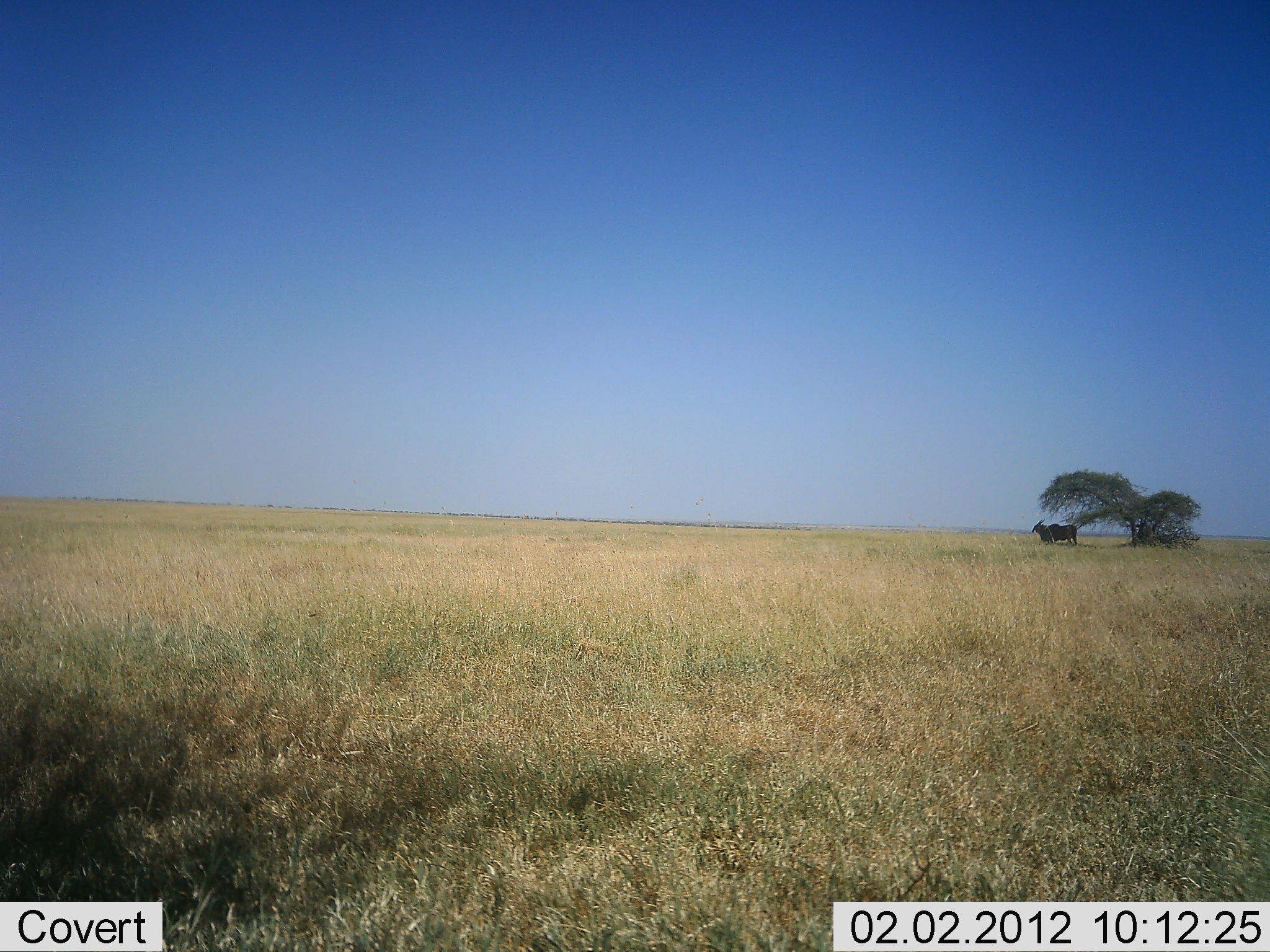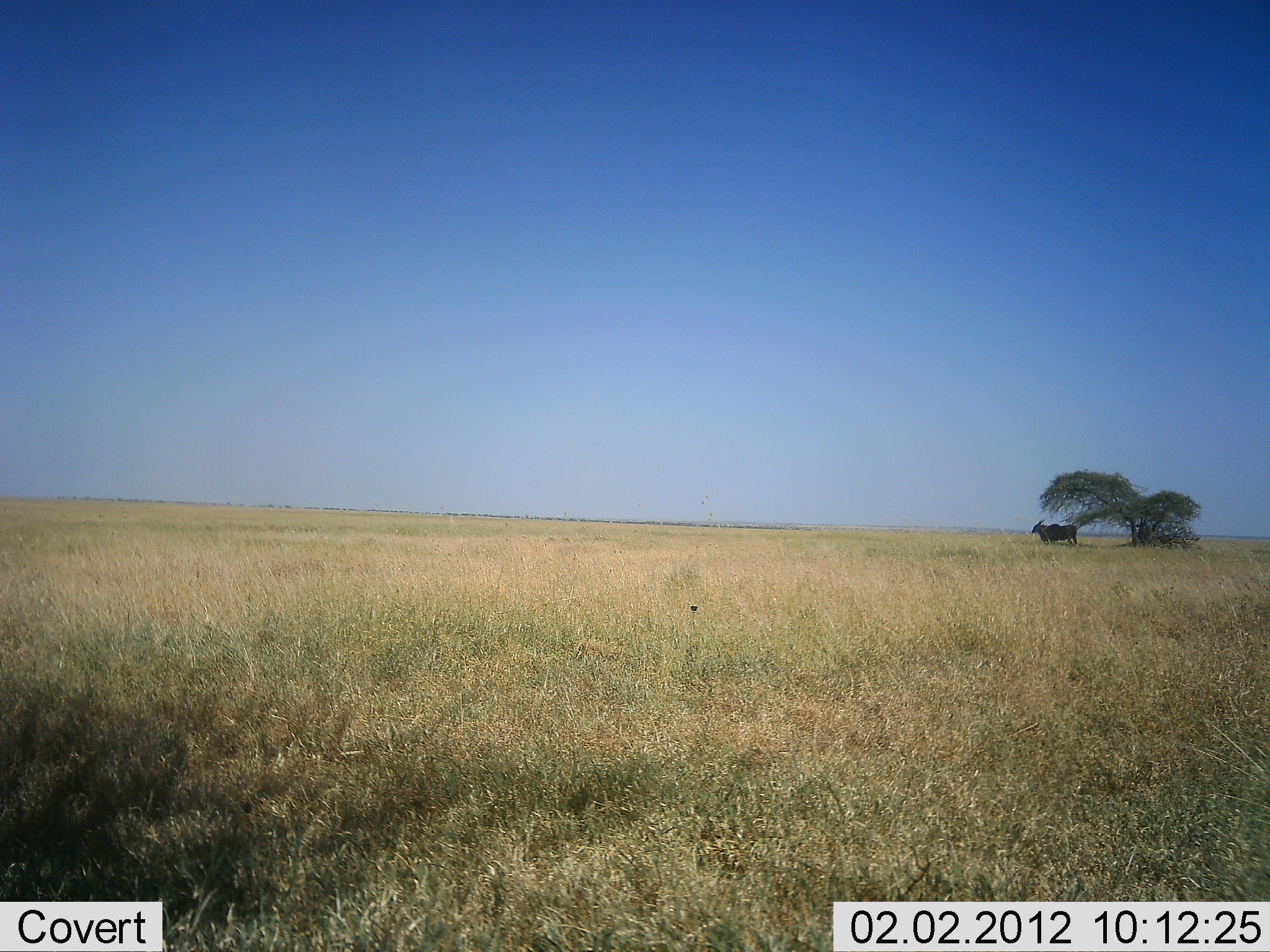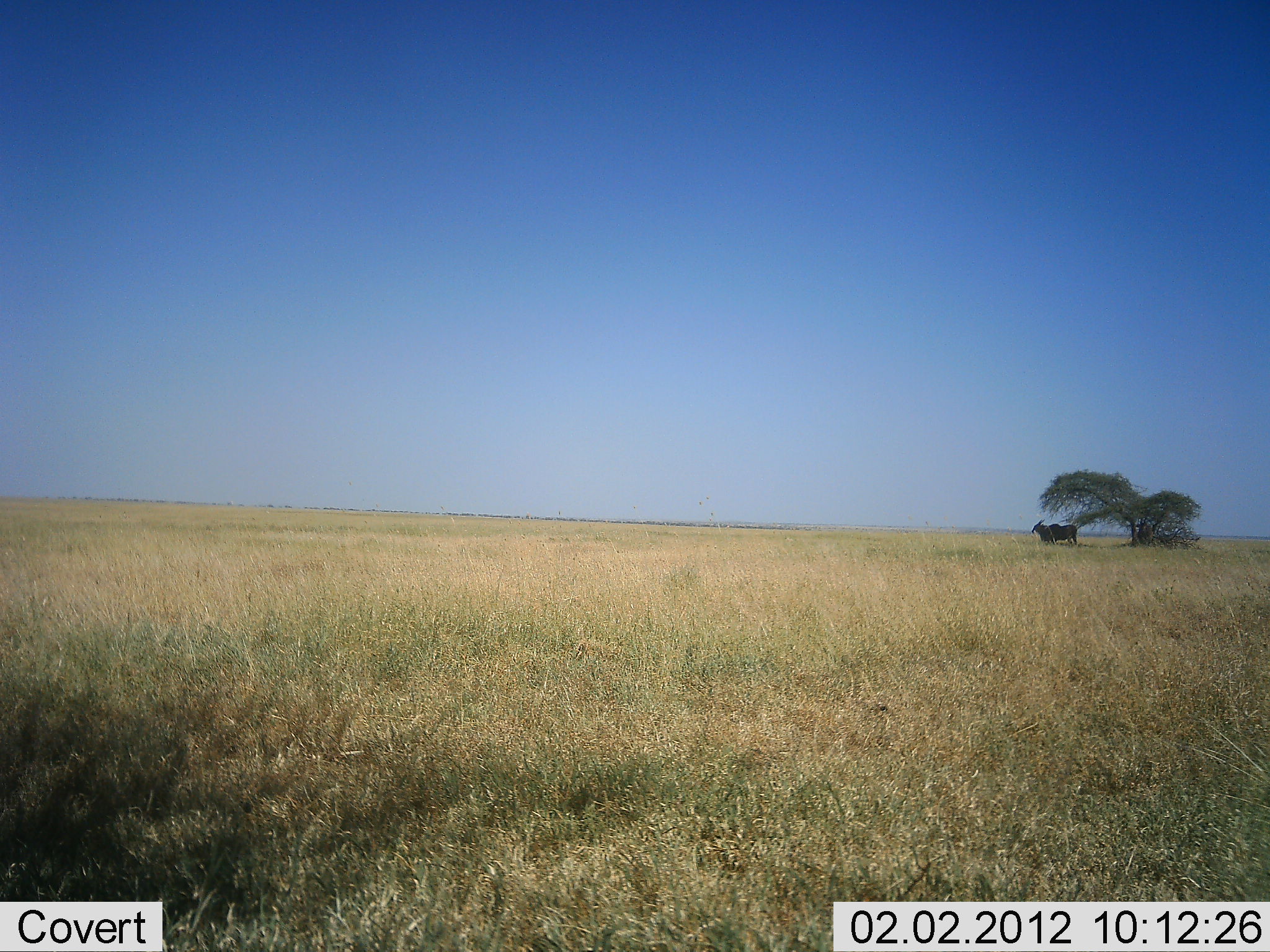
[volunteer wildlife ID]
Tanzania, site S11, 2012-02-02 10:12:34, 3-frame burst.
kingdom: Animalia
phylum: Chordata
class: Mammalia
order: Artiodactyla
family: Bovidae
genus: Tragelaphus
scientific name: Tragelaphus oryx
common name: eland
Eland (Tragelaphus oryx), count 1. Behavior (volunteer vote fractions): standing 100%, resting 0%, moving 0%, interacting 0%. Young present (vote fraction): 0%. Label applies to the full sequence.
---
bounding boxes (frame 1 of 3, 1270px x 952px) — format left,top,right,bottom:
animal: 1030,518,1079,547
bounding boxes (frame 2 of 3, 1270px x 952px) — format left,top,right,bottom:
animal: 1030,518,1079,547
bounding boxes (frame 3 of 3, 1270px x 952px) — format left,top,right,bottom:
animal: 1030,518,1079,547